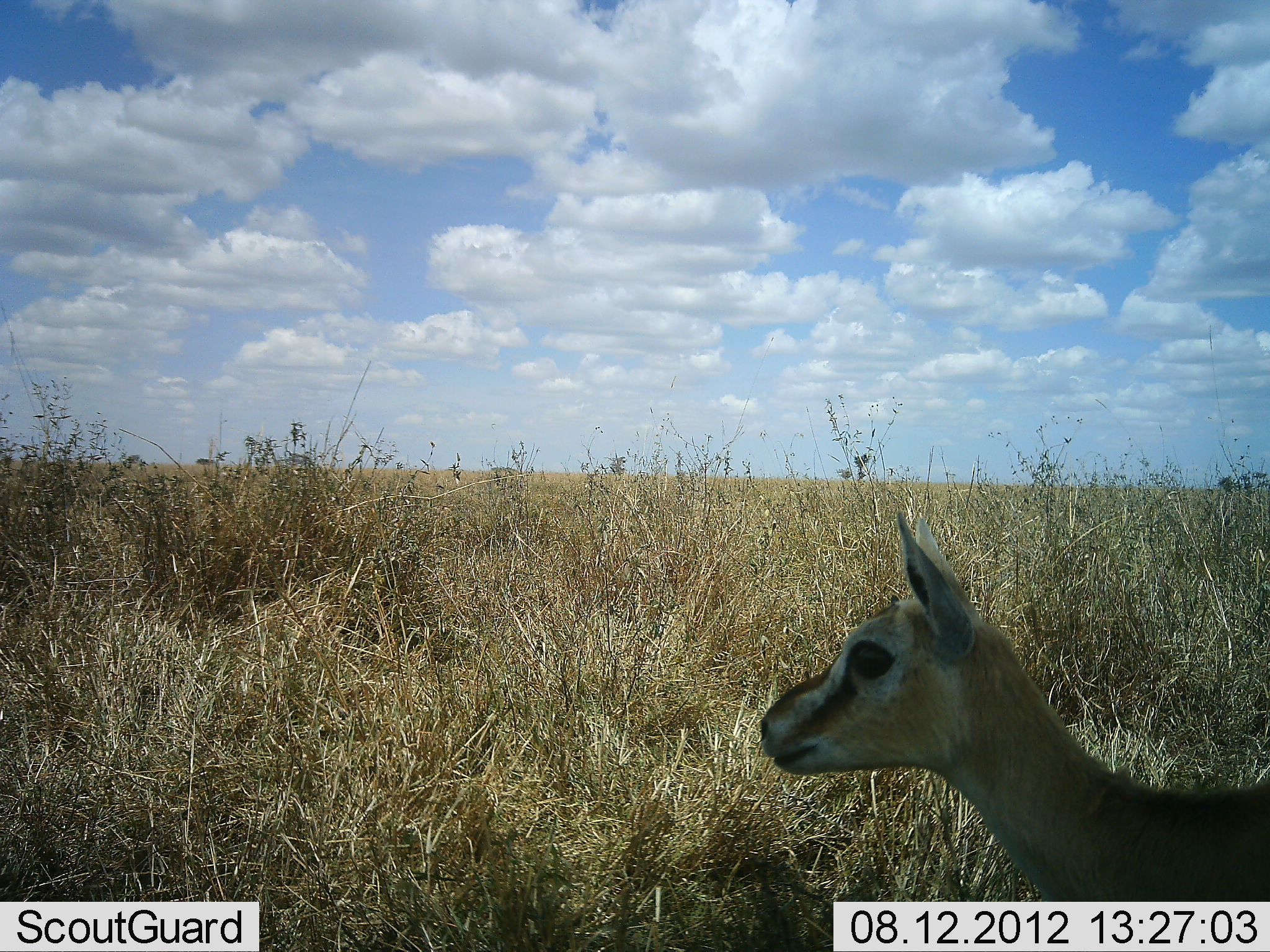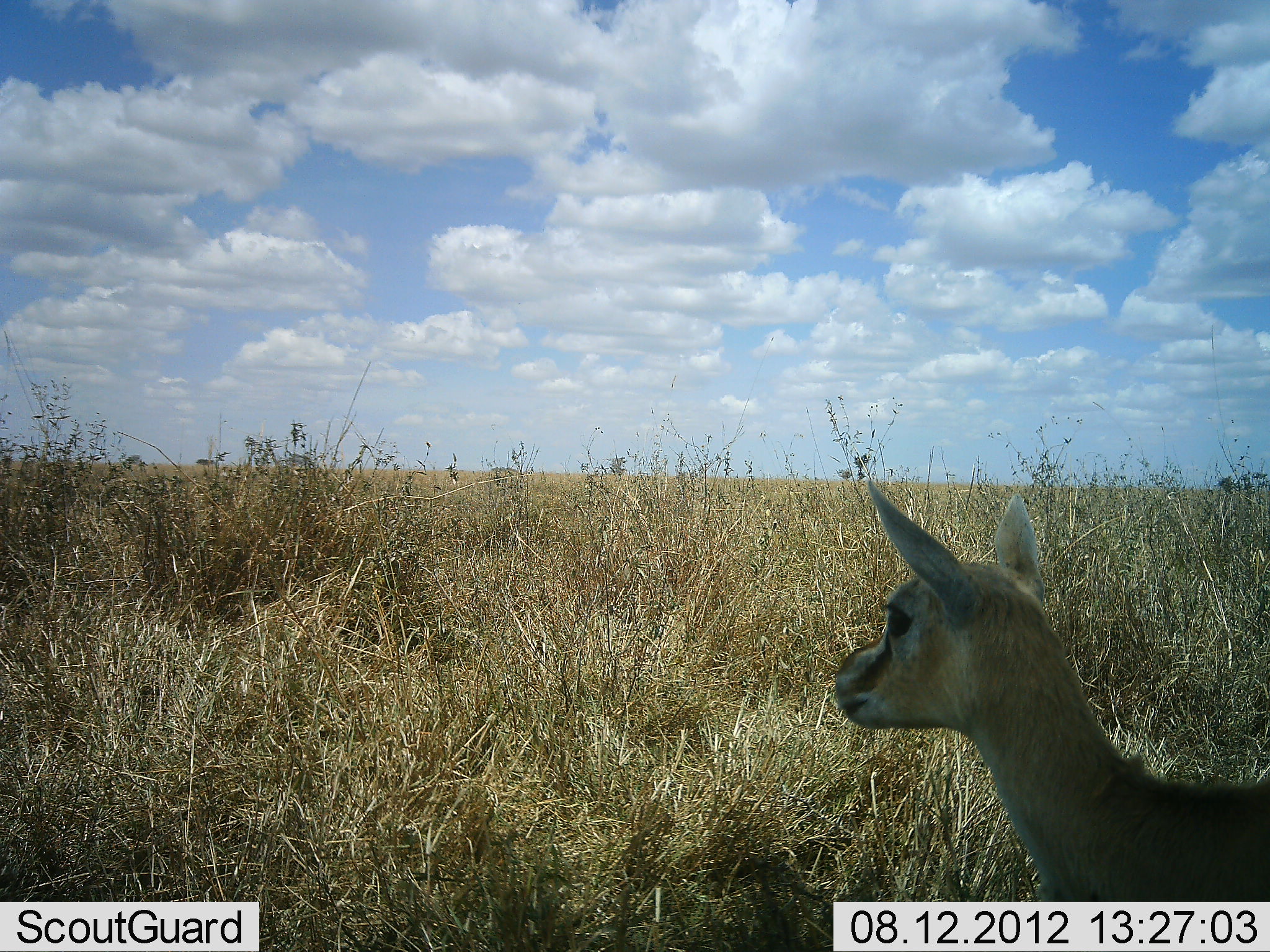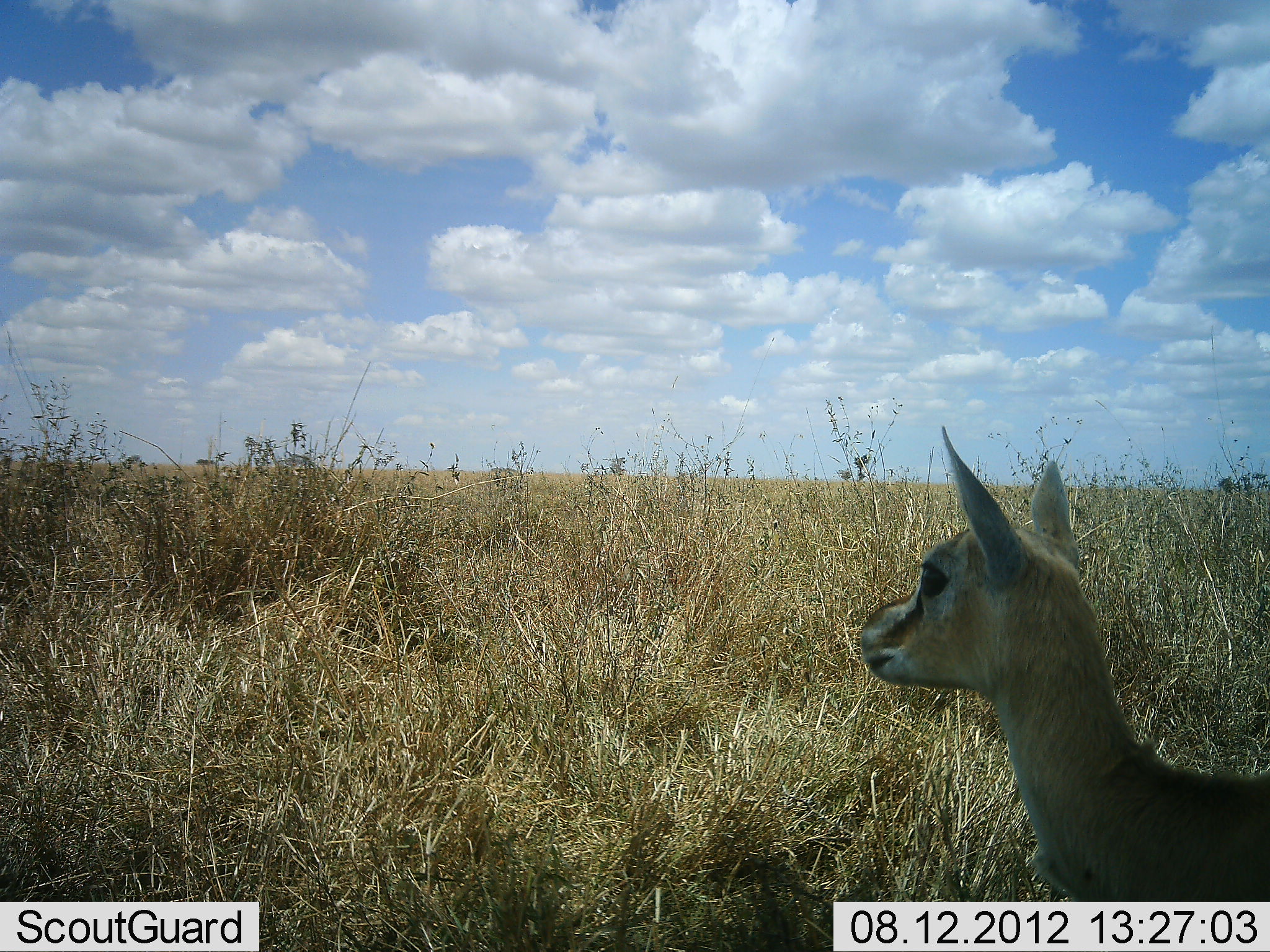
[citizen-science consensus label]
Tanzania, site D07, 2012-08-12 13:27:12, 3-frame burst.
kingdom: Animalia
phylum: Chordata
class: Mammalia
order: Artiodactyla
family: Bovidae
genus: Eudorcas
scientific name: Eudorcas thomsonii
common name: thomson's gazelle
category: gazellethomsons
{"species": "gazellethomsons (thomson's gazelle) (Eudorcas thomsonii)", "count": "1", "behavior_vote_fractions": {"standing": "100%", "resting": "0%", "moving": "0%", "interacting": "0%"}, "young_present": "30%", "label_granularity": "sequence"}